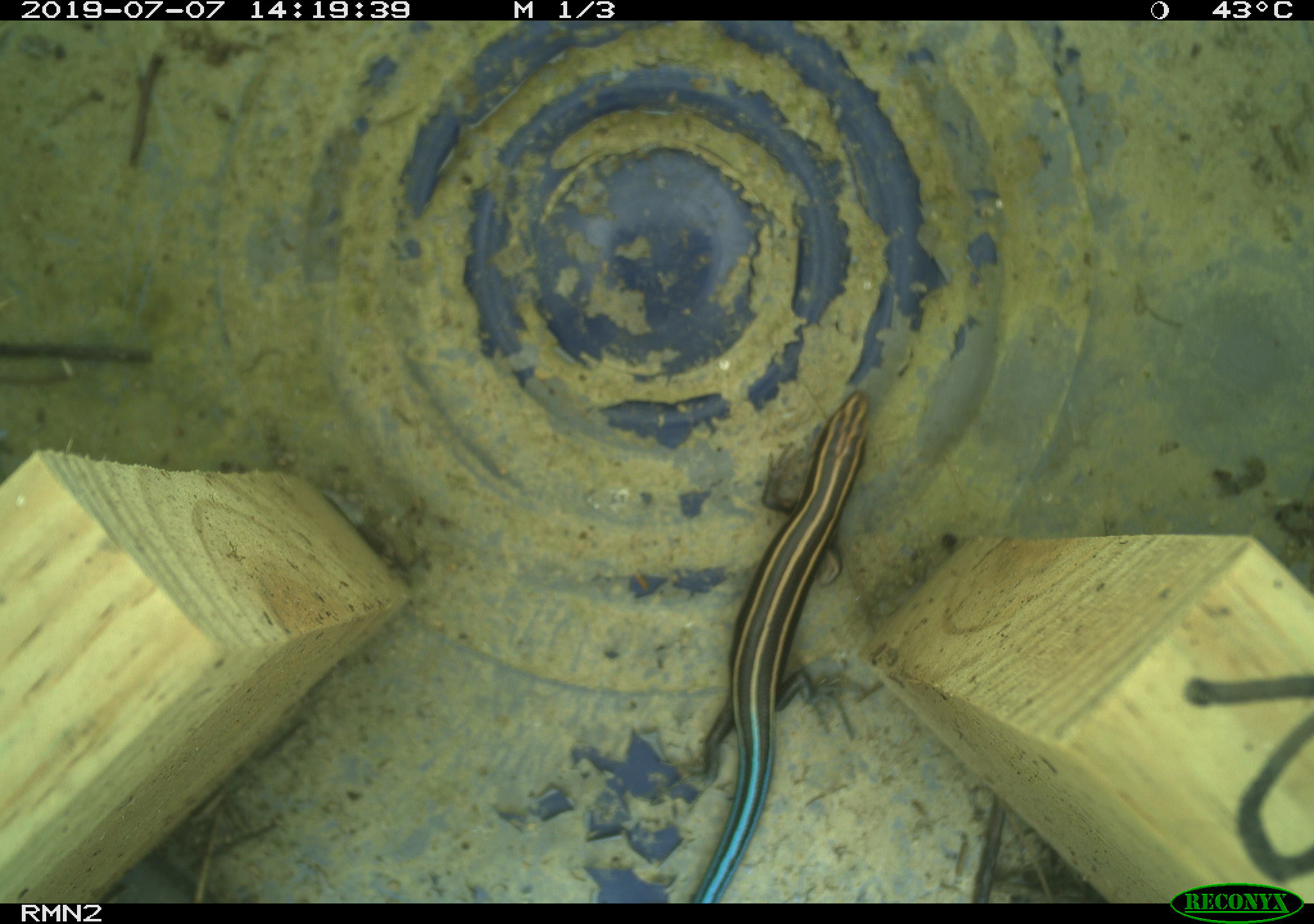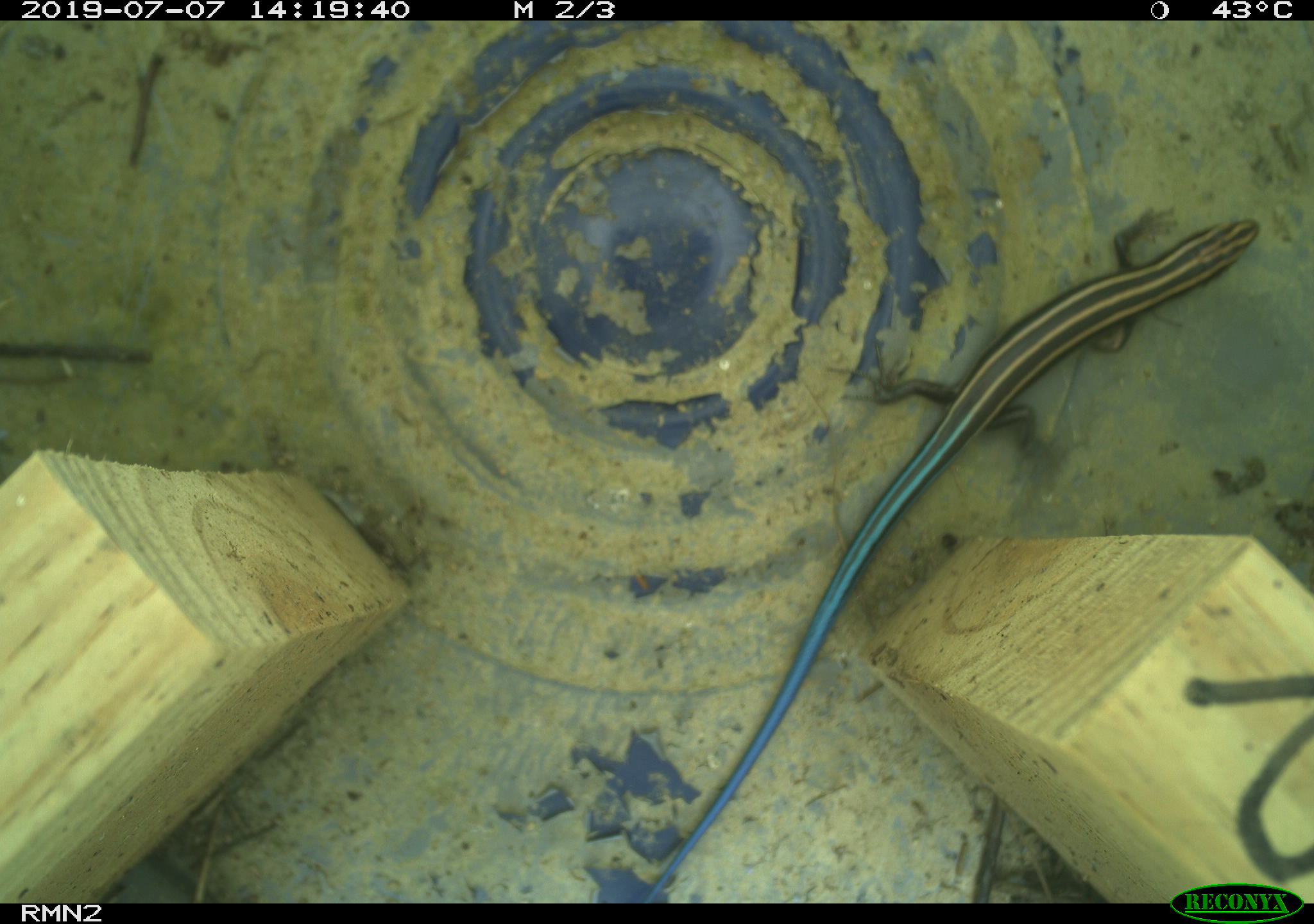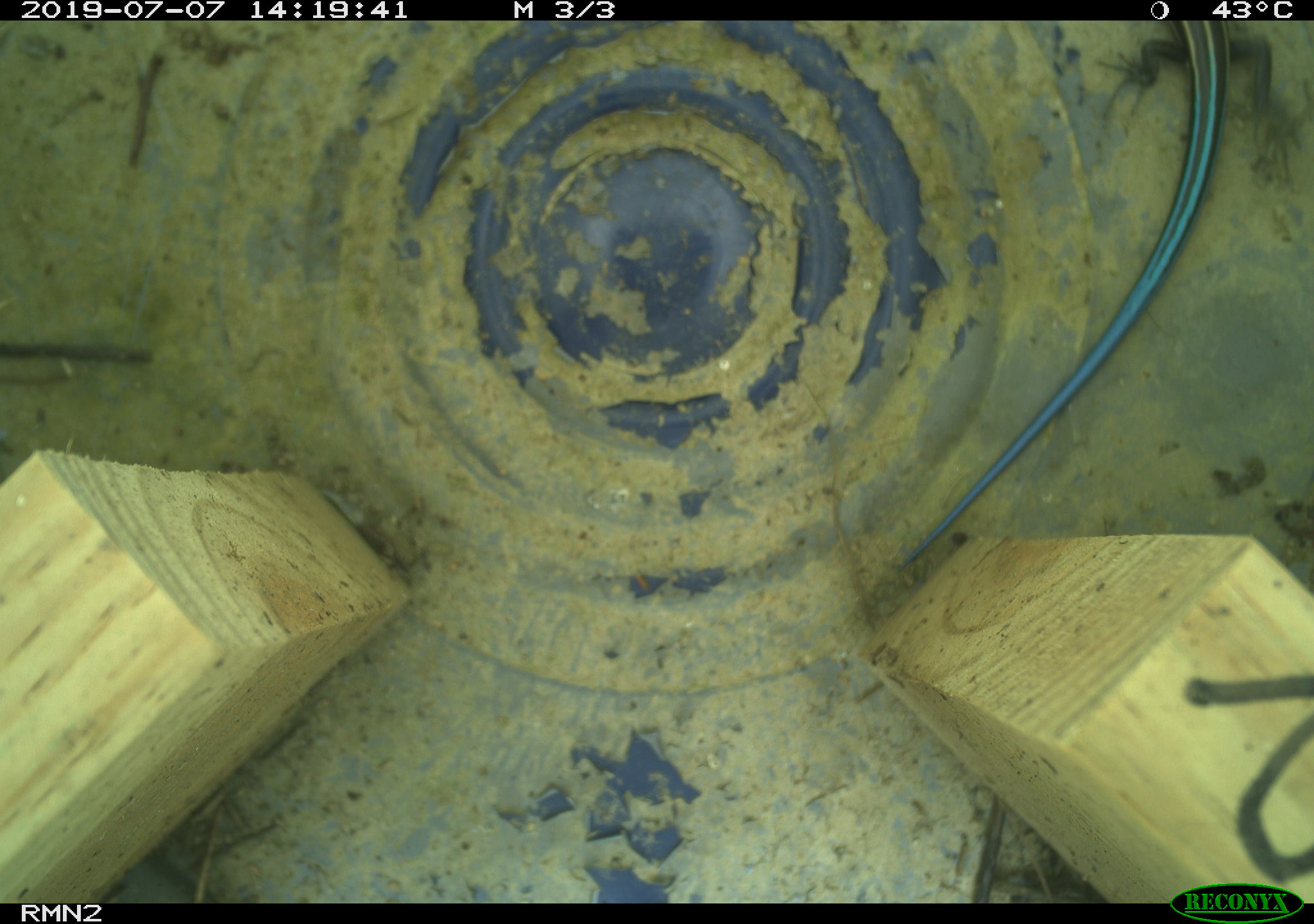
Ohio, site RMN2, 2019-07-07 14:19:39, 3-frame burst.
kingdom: Animalia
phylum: Chordata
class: Reptilia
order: Squamata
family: Scincidae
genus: Plestiodon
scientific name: Plestiodon fasciatus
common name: common five-lined skink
Common five-lined skink (Plestiodon fasciatus).